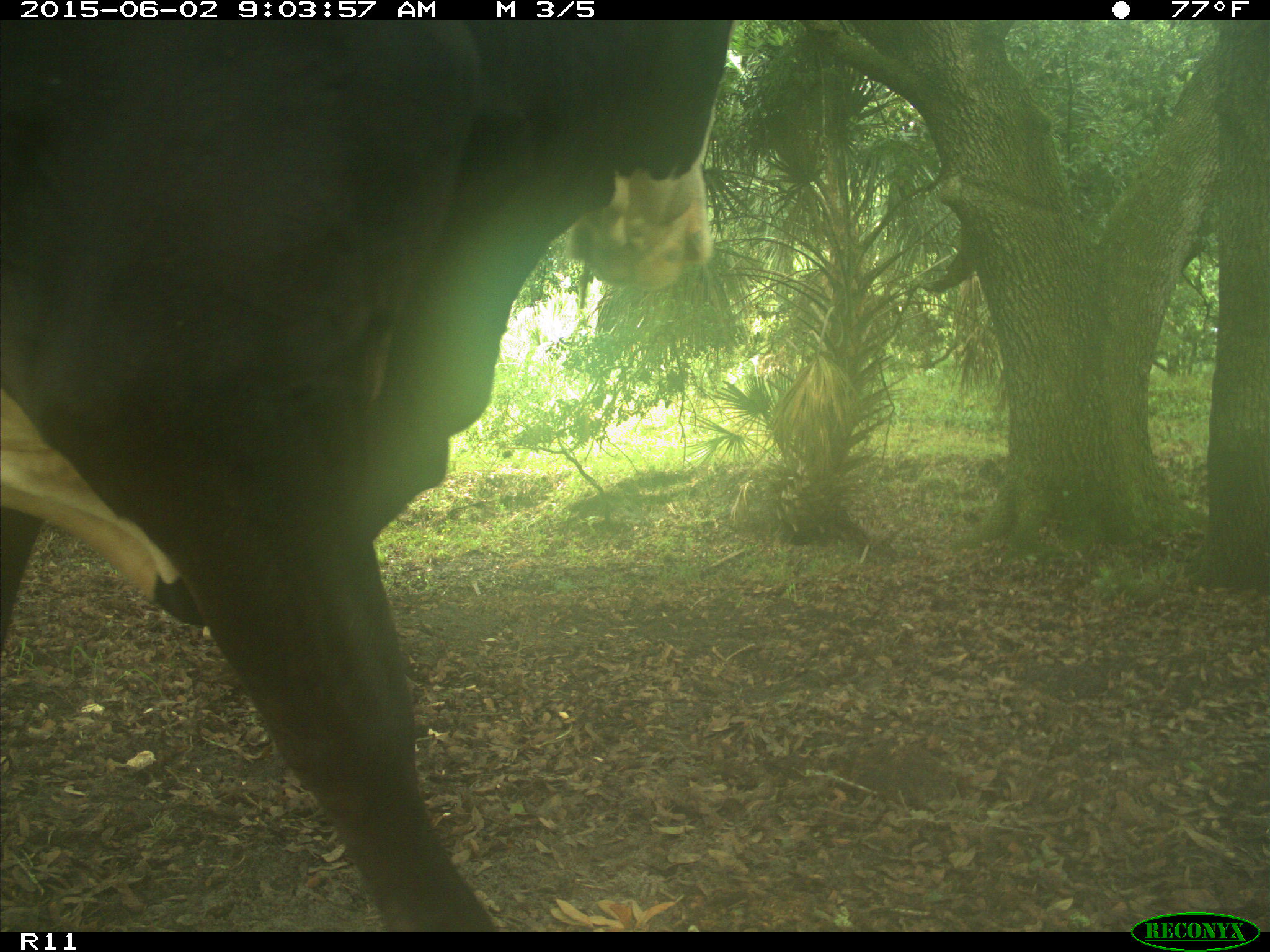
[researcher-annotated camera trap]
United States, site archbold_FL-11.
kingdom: Animalia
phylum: Chordata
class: Mammalia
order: Artiodactyla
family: Bovidae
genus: Bos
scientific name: Bos taurus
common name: domestic cow